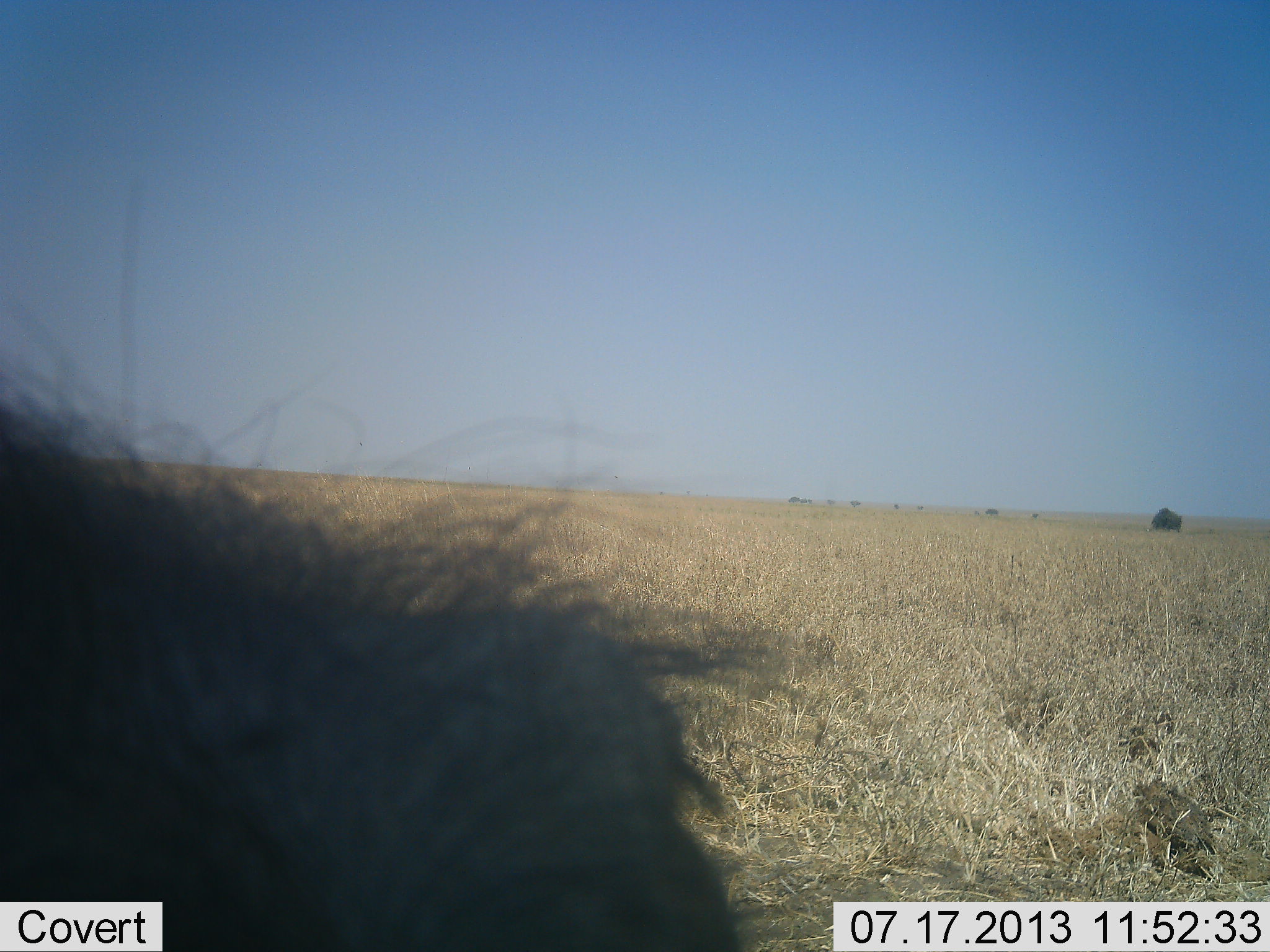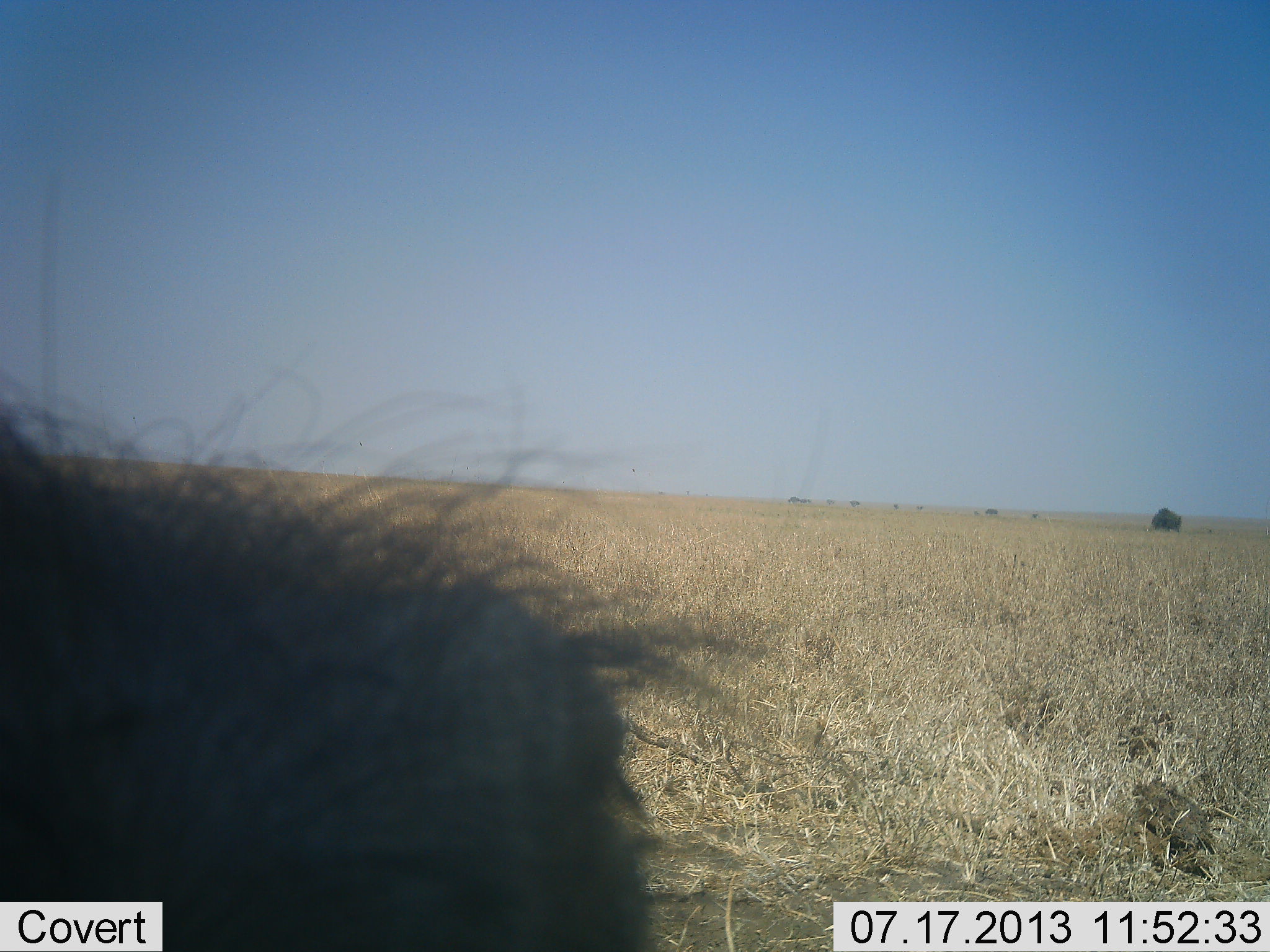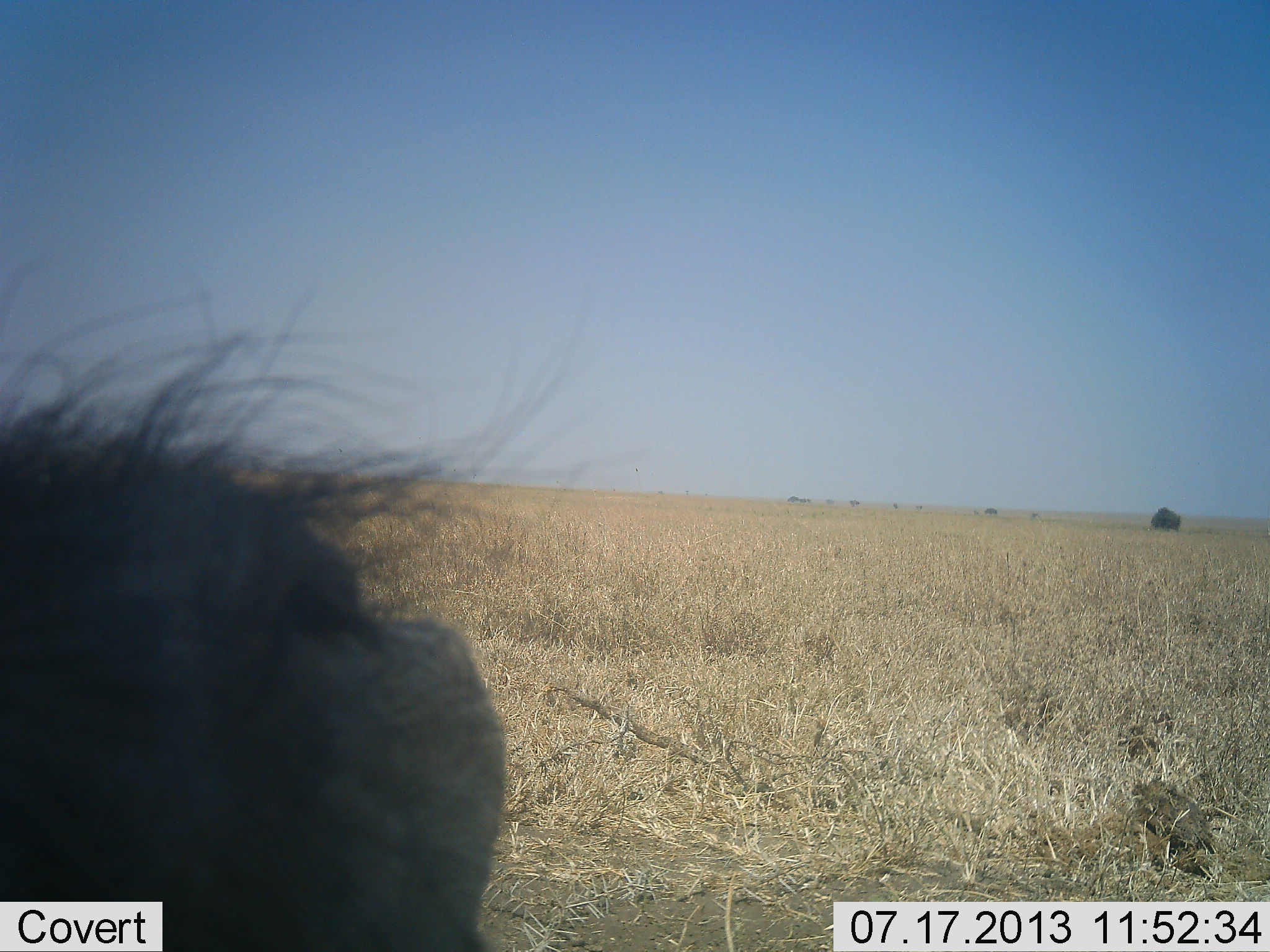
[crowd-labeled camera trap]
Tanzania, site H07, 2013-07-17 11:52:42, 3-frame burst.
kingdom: Animalia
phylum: Chordata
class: Mammalia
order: Artiodactyla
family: Suidae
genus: Phacochoerus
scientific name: Phacochoerus africanus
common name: warthog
Warthog (Phacochoerus africanus), count 1. Behavior (volunteer vote fractions): standing 85%, resting 8%, moving 8%, interacting 0%. Young present (vote fraction): 0%. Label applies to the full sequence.